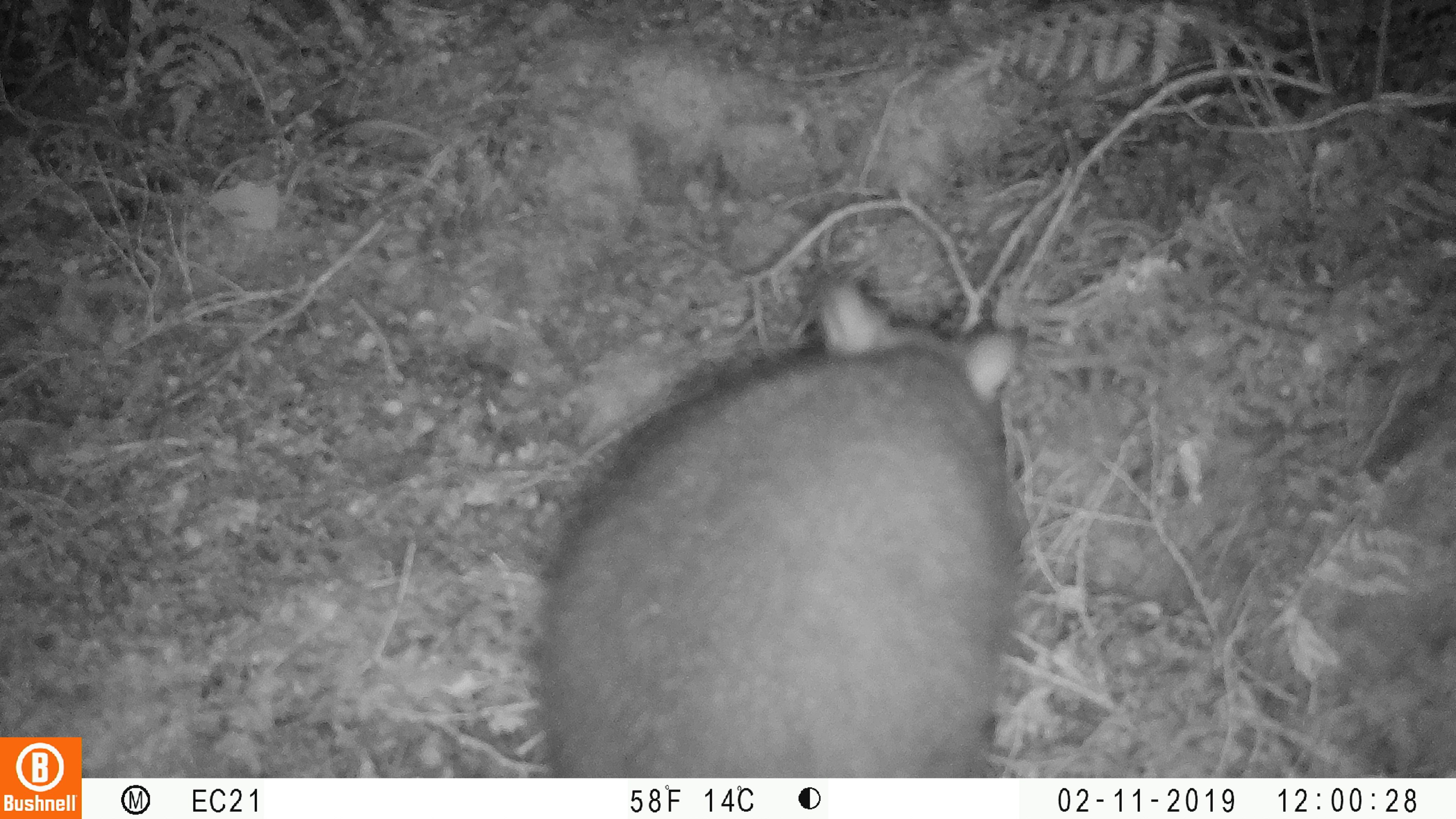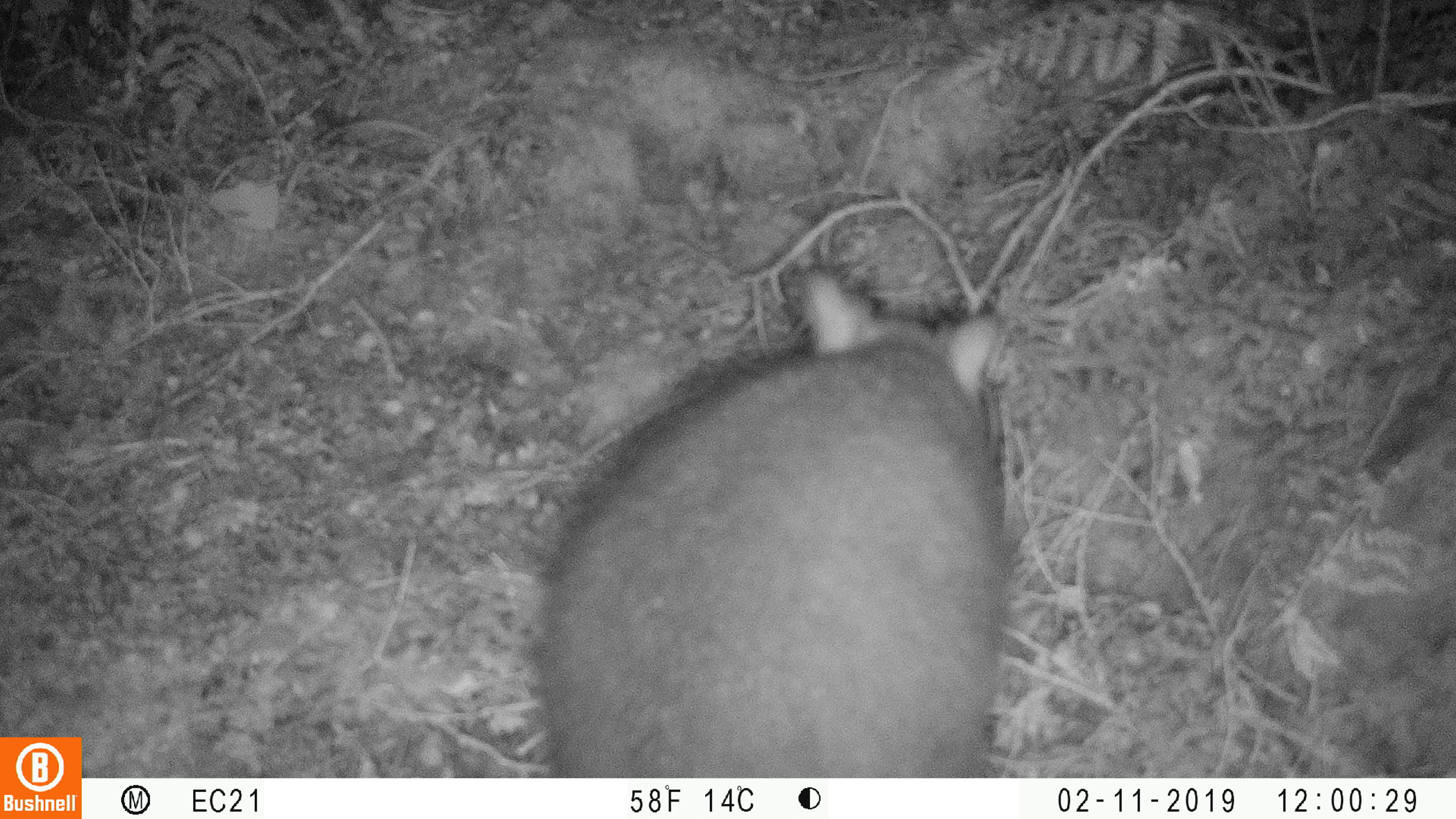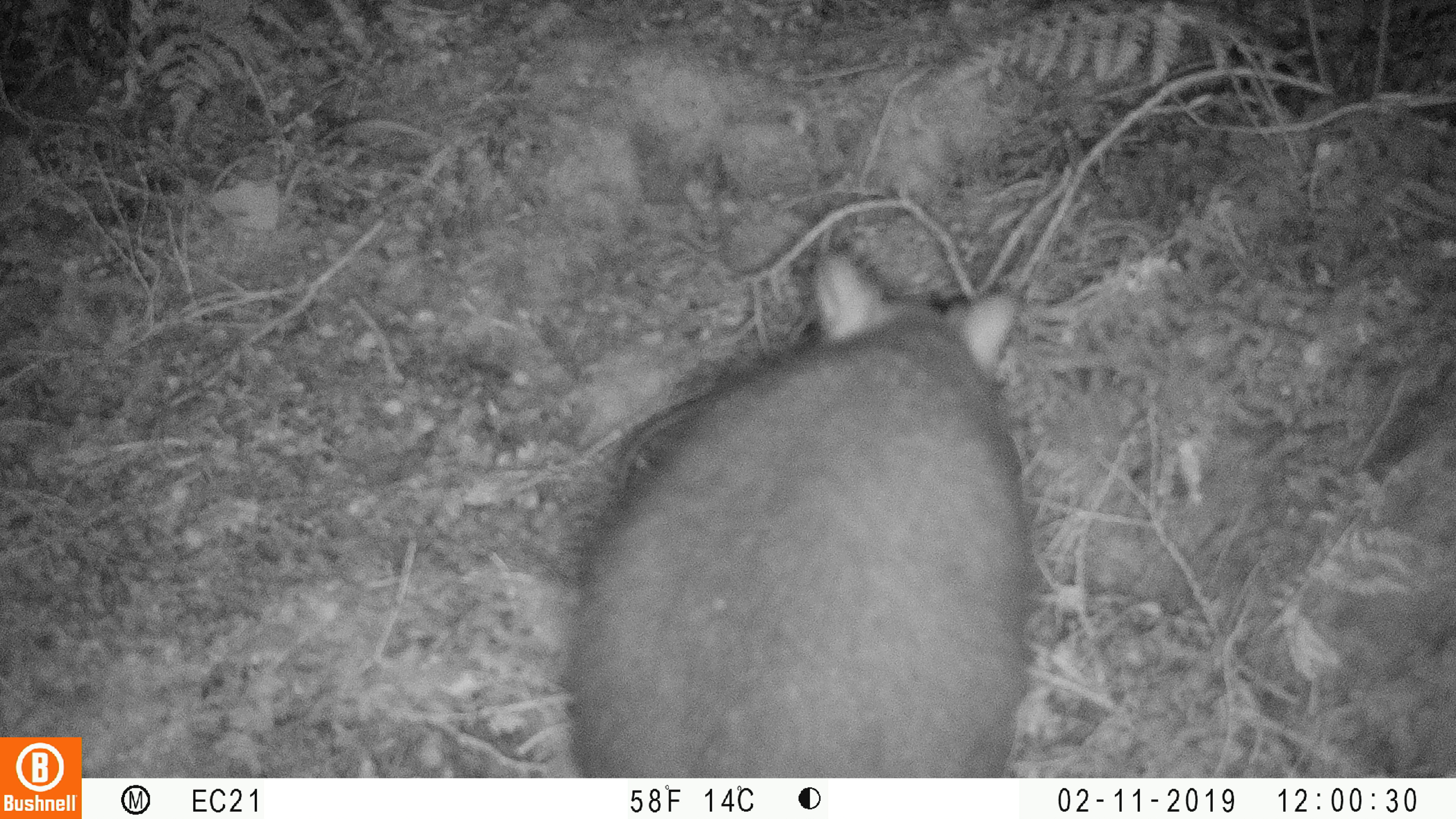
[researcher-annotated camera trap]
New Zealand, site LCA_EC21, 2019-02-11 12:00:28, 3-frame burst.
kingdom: Animalia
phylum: Chordata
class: Mammalia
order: Diprotodontia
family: Phalangeridae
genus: Trichosurus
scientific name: Trichosurus vulpecula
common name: common brushtail possum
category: possum